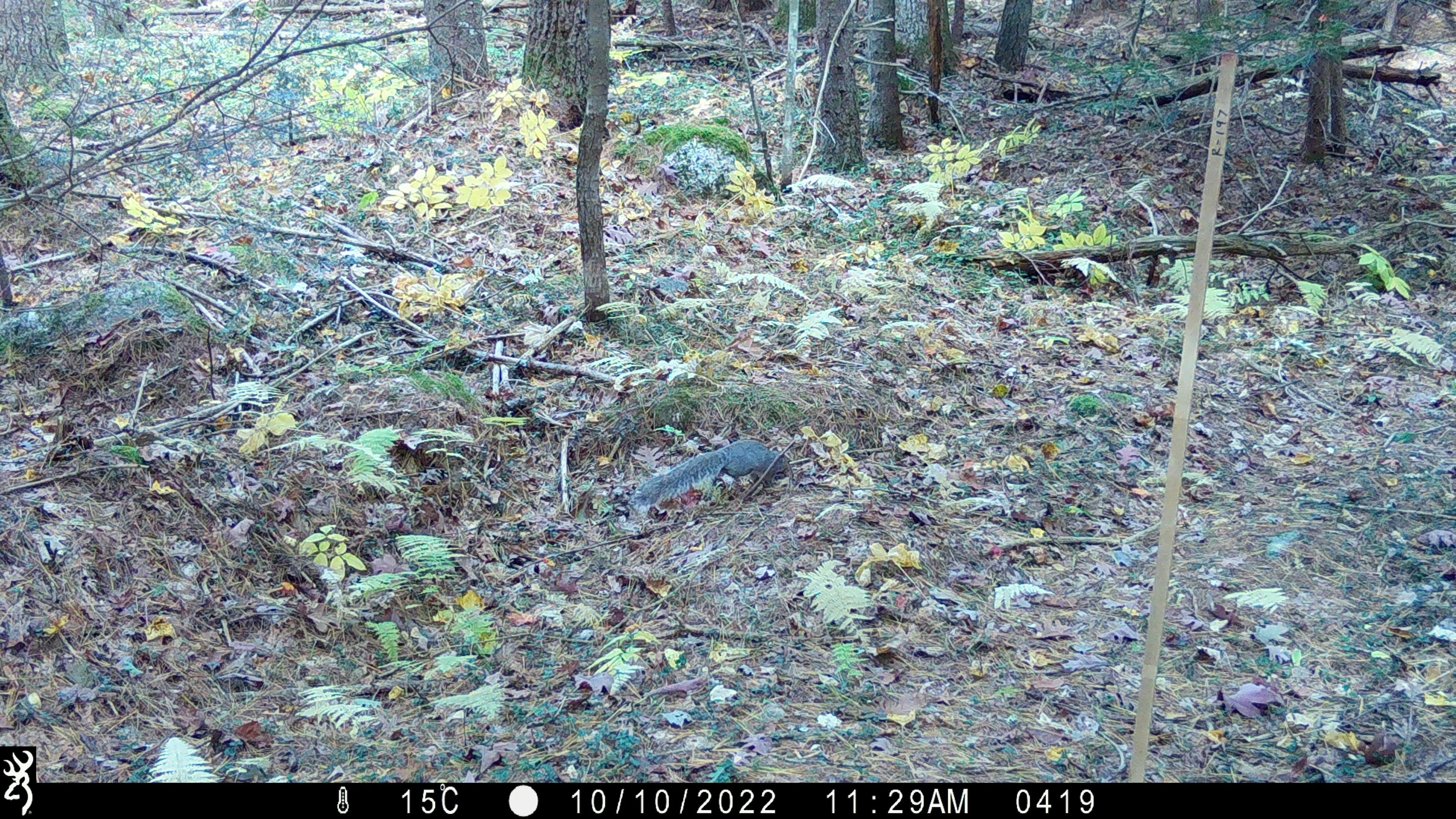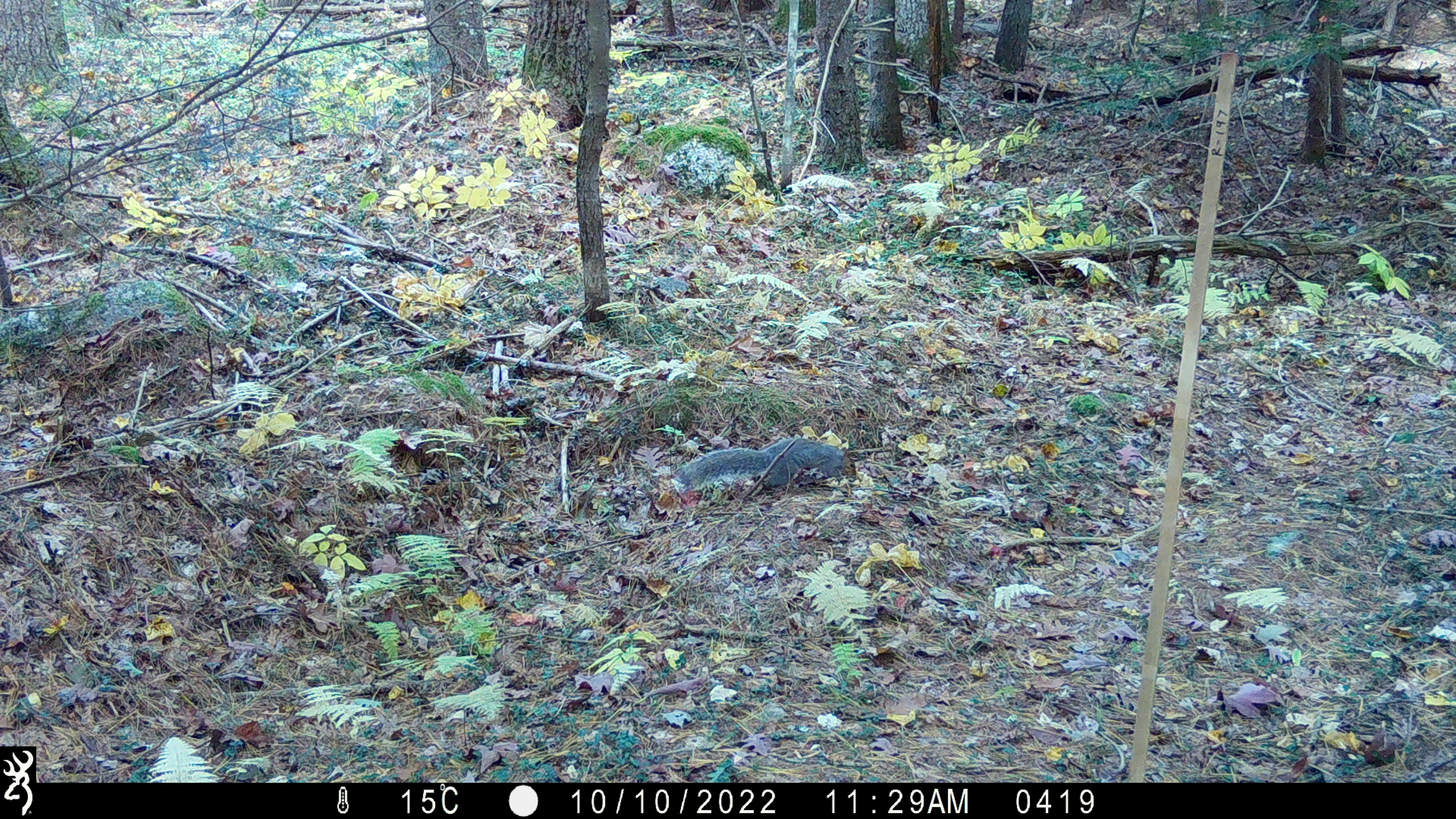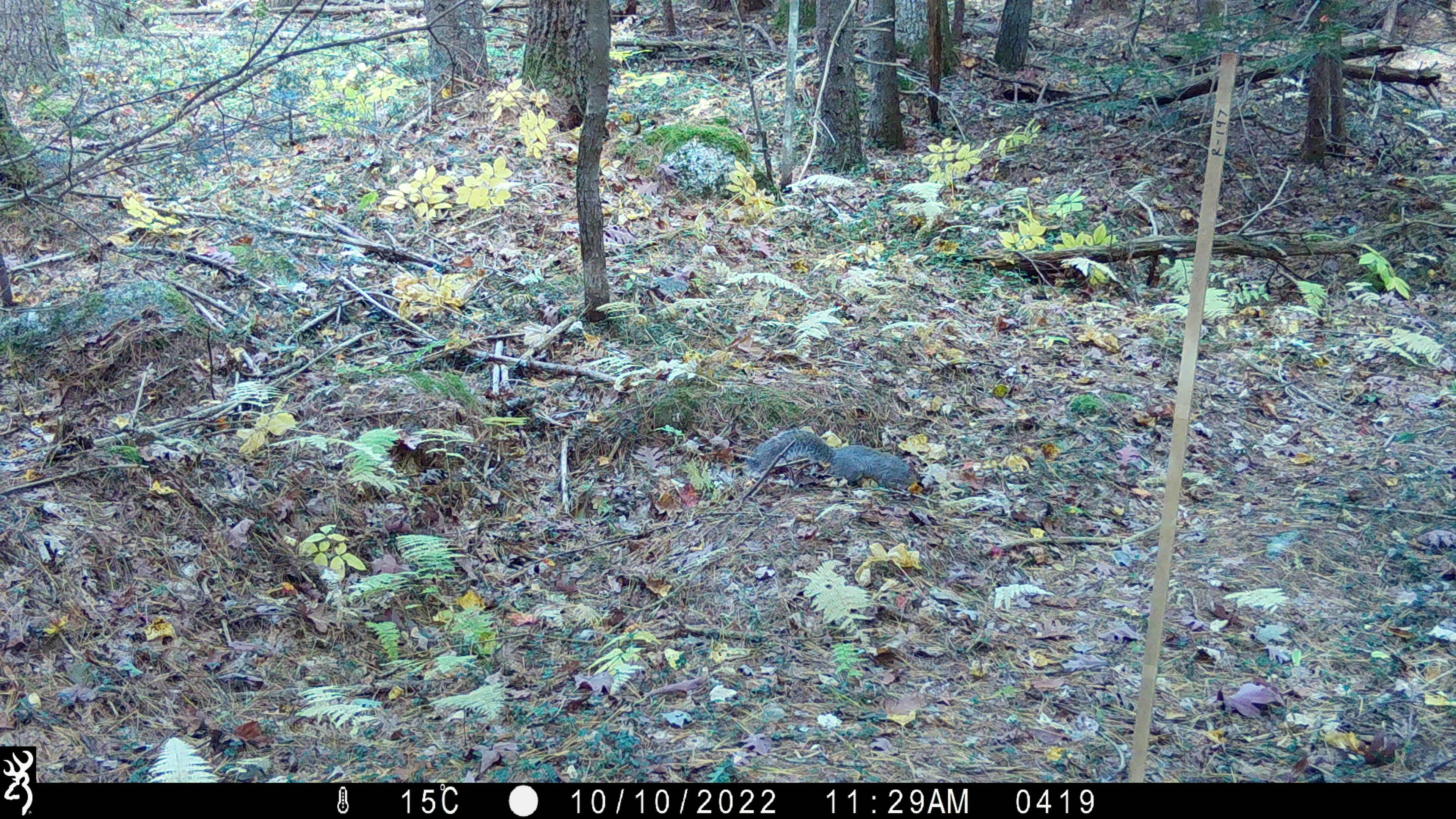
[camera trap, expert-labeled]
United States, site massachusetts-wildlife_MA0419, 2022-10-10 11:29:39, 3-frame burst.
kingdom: Animalia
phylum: Chordata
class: Mammalia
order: Rodentia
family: Sciuridae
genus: Sciurus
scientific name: Sciurus carolinensis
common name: gray squirrel